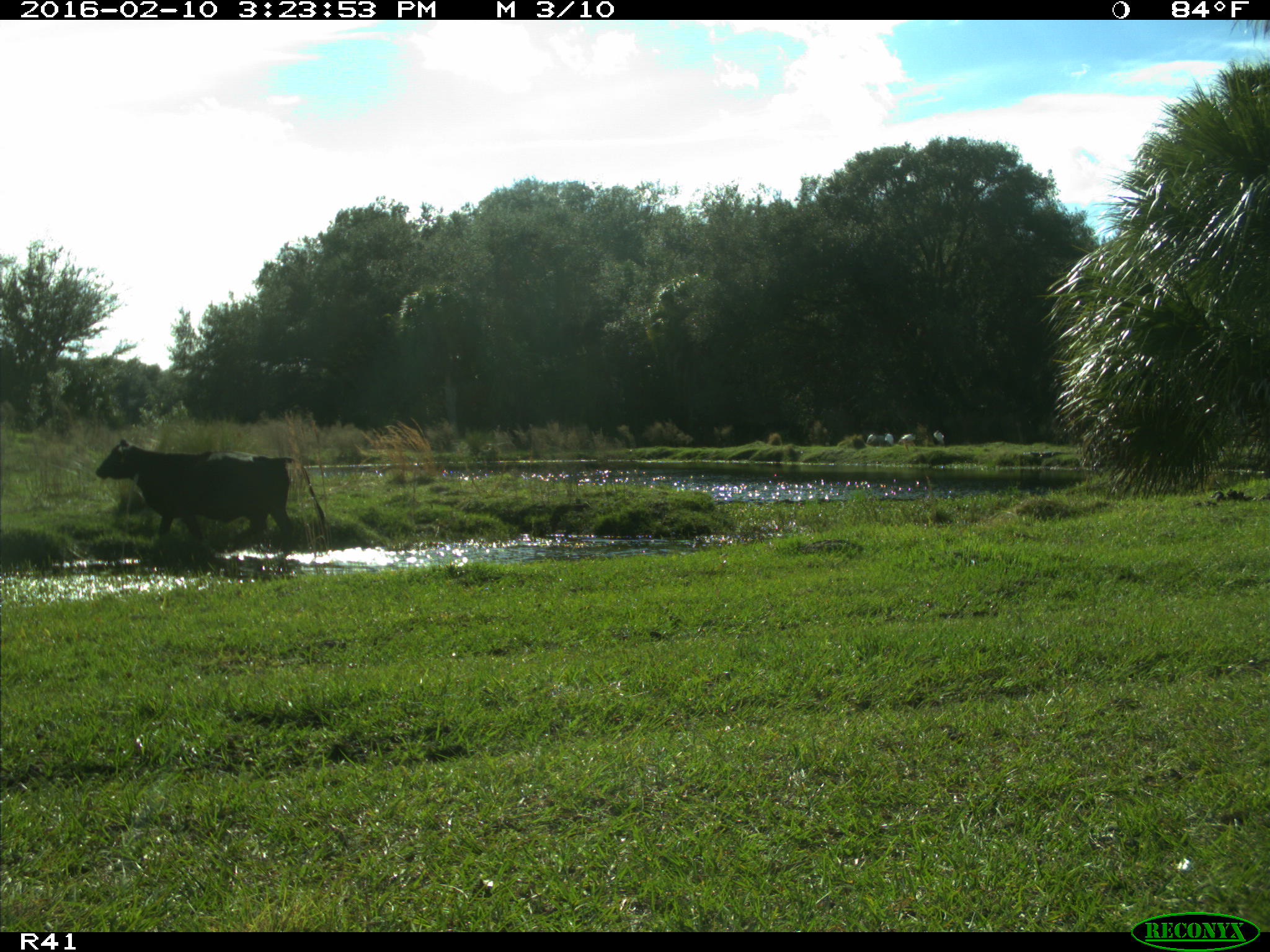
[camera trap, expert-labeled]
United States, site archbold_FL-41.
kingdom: Animalia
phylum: Chordata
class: Mammalia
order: Artiodactyla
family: Bovidae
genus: Bos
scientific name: Bos taurus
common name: domestic cow